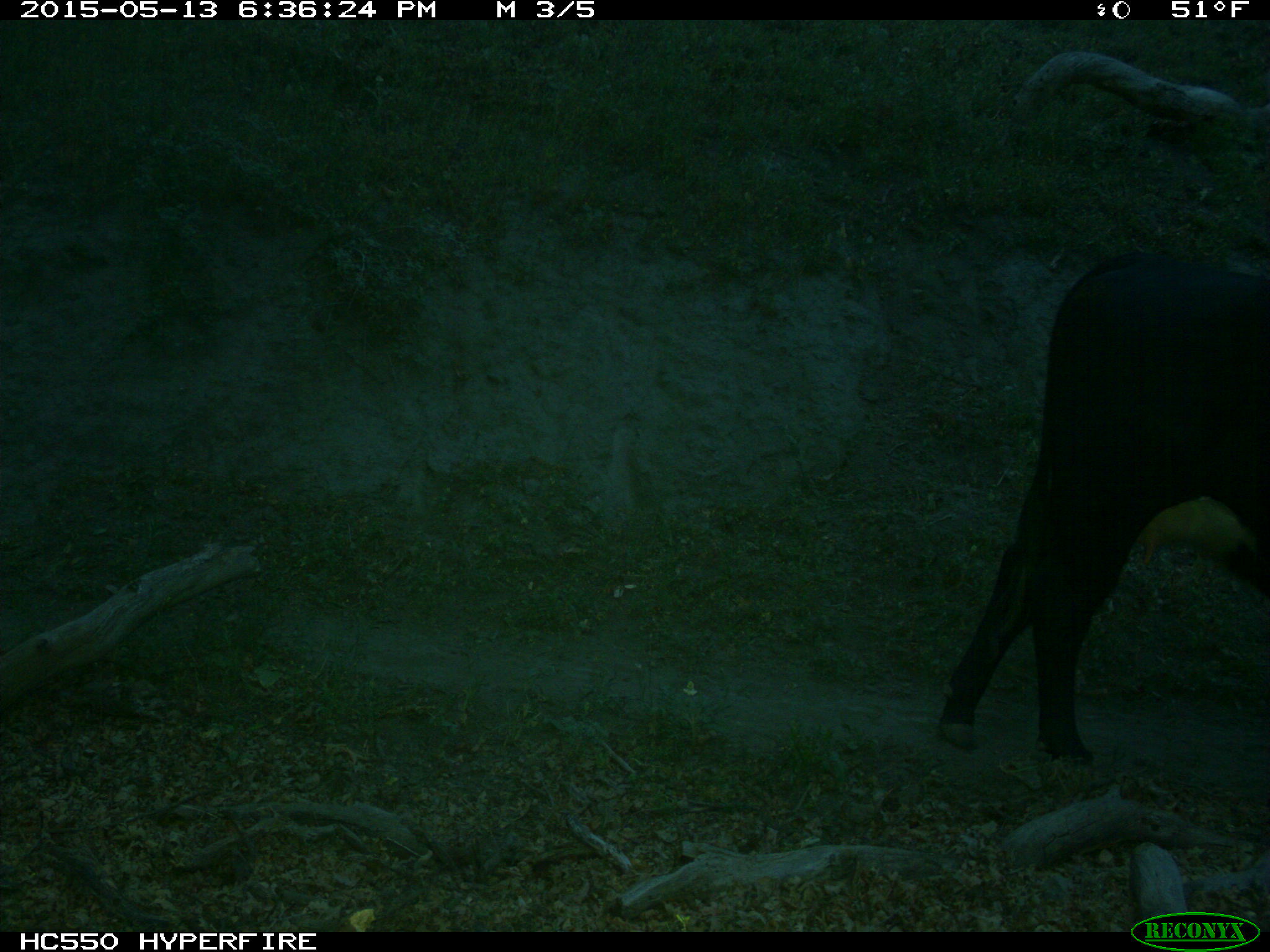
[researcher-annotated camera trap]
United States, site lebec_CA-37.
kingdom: Animalia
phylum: Chordata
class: Mammalia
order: Artiodactyla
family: Bovidae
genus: Bos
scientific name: Bos taurus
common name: domestic cow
Bos taurus (domestic cow).